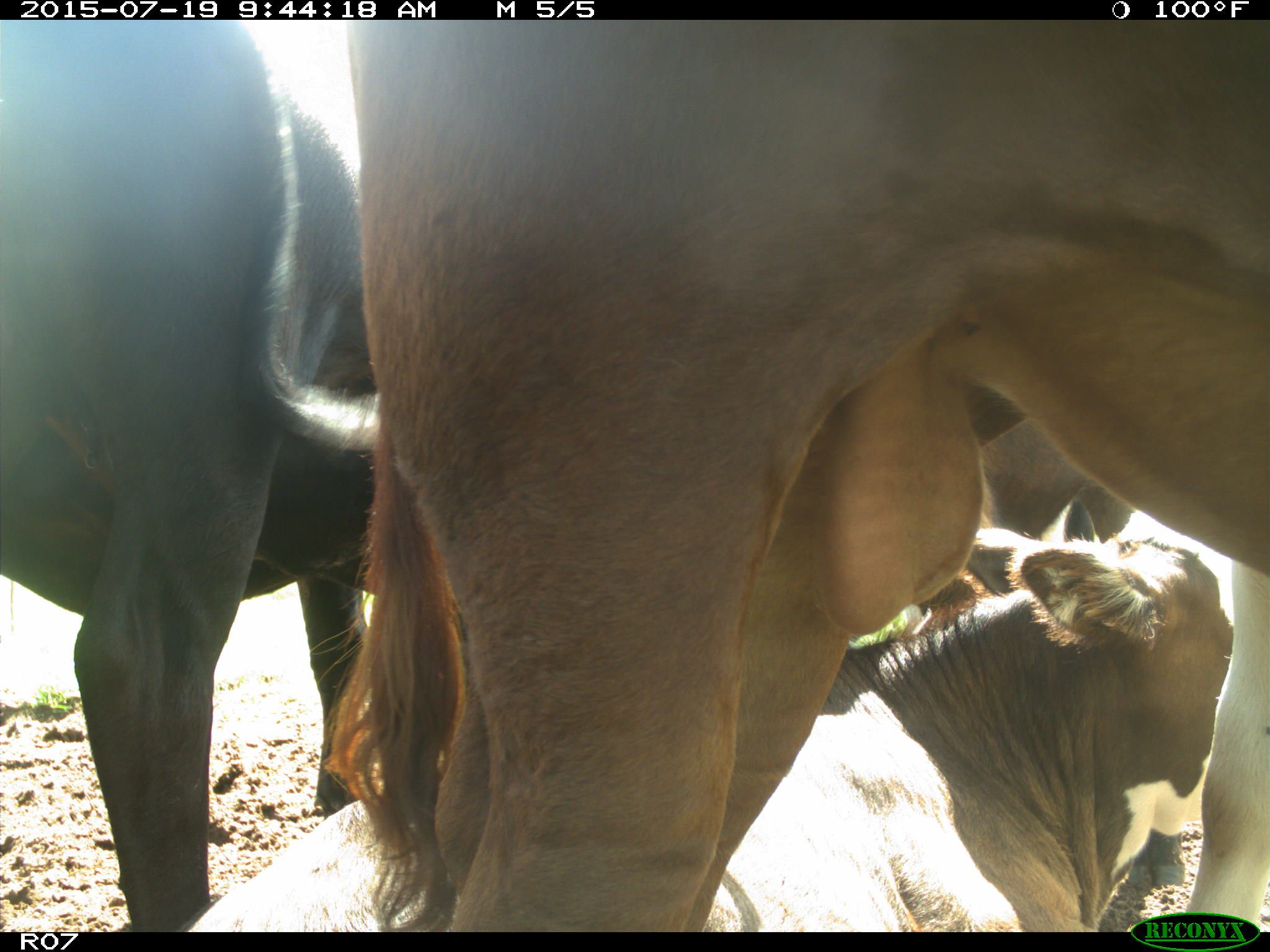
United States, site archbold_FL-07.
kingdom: Animalia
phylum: Chordata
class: Mammalia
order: Artiodactyla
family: Bovidae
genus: Bos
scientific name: Bos taurus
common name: domestic cow